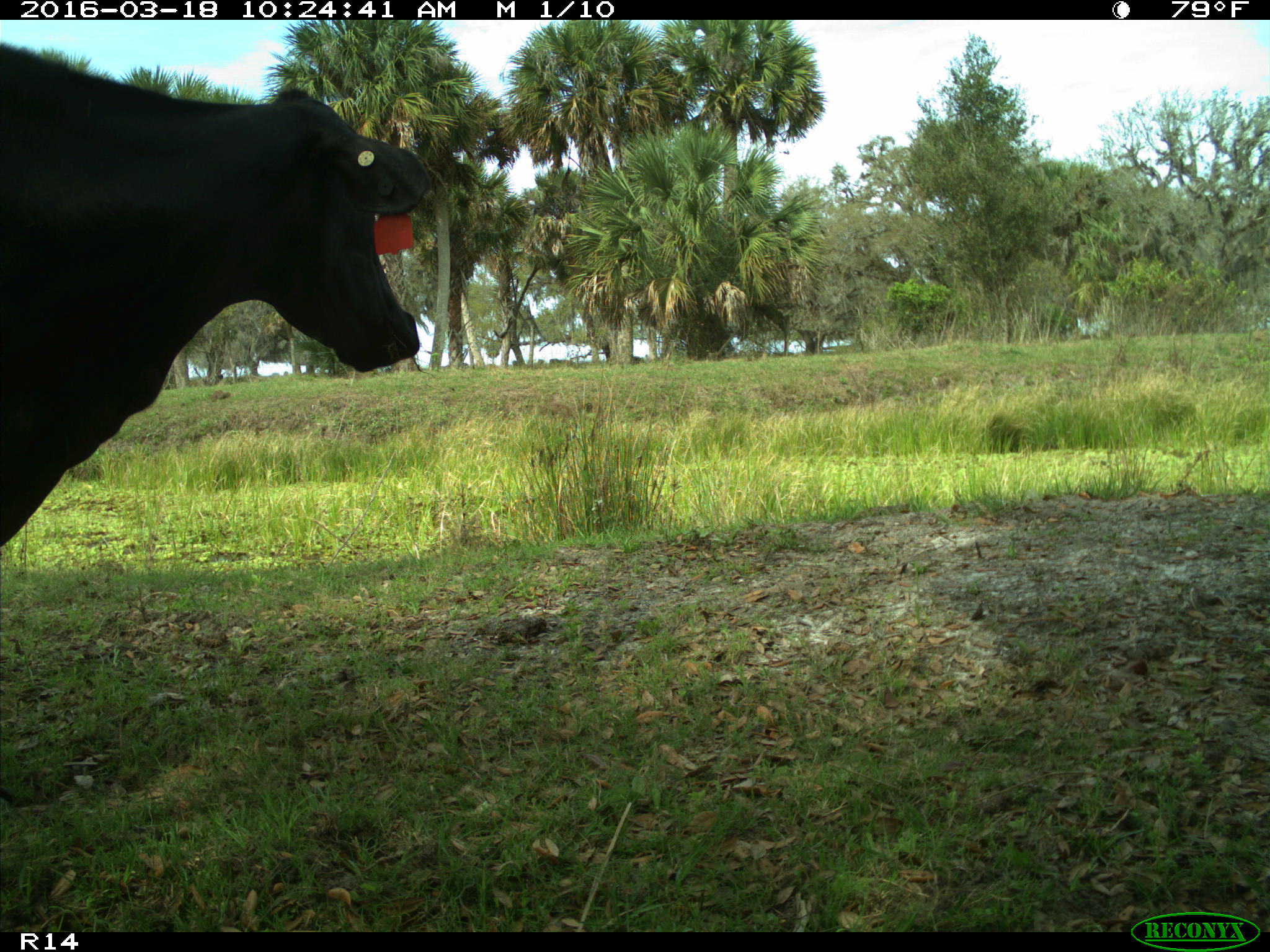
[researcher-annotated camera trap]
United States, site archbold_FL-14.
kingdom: Animalia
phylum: Chordata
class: Mammalia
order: Artiodactyla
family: Bovidae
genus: Bos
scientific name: Bos taurus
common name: domestic cow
Bos taurus (domestic cow).